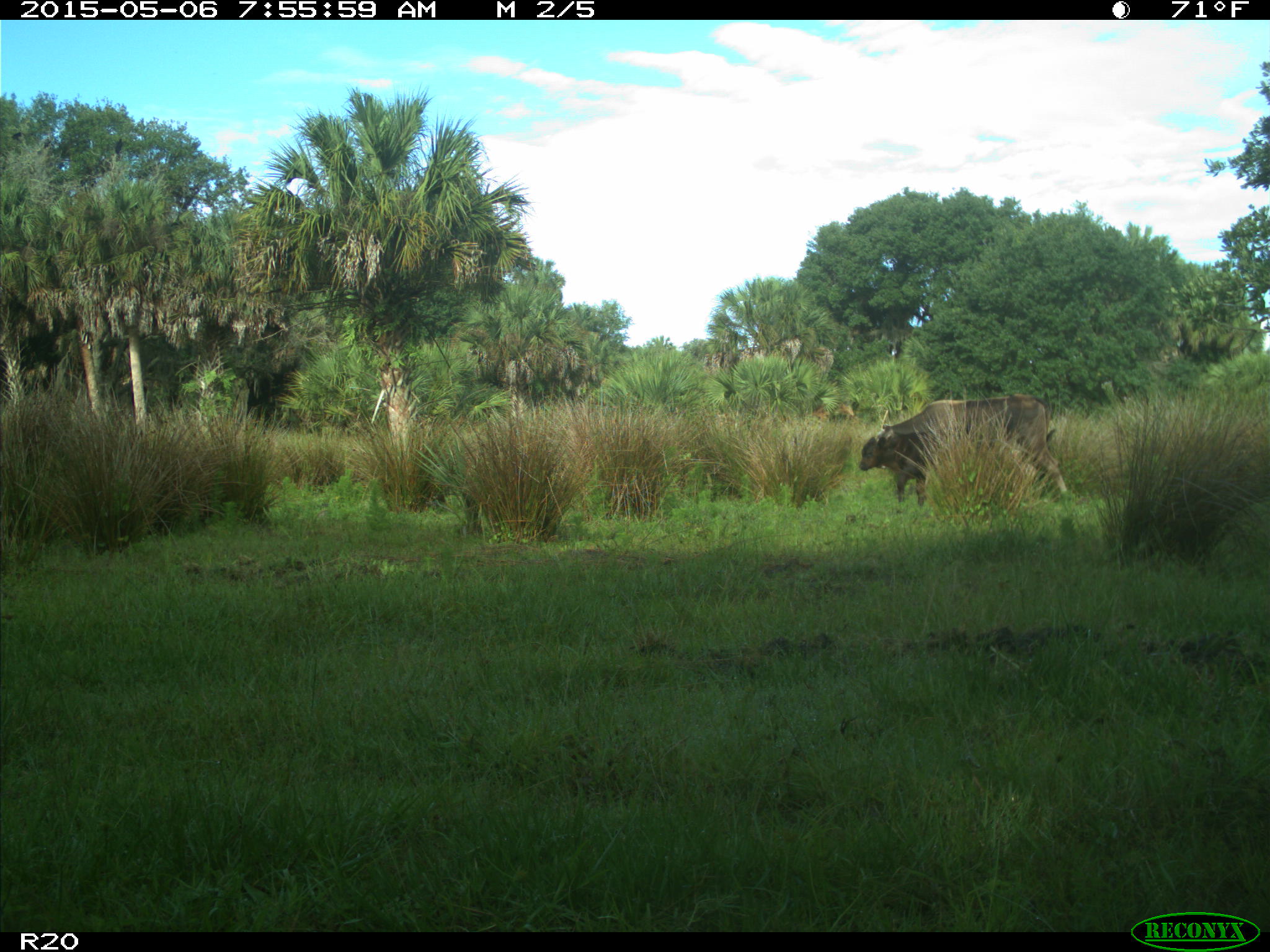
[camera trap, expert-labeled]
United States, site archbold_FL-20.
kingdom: Animalia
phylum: Chordata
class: Mammalia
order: Artiodactyla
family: Bovidae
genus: Bos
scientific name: Bos taurus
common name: domestic cow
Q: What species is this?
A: Bos taurus (domestic cow).